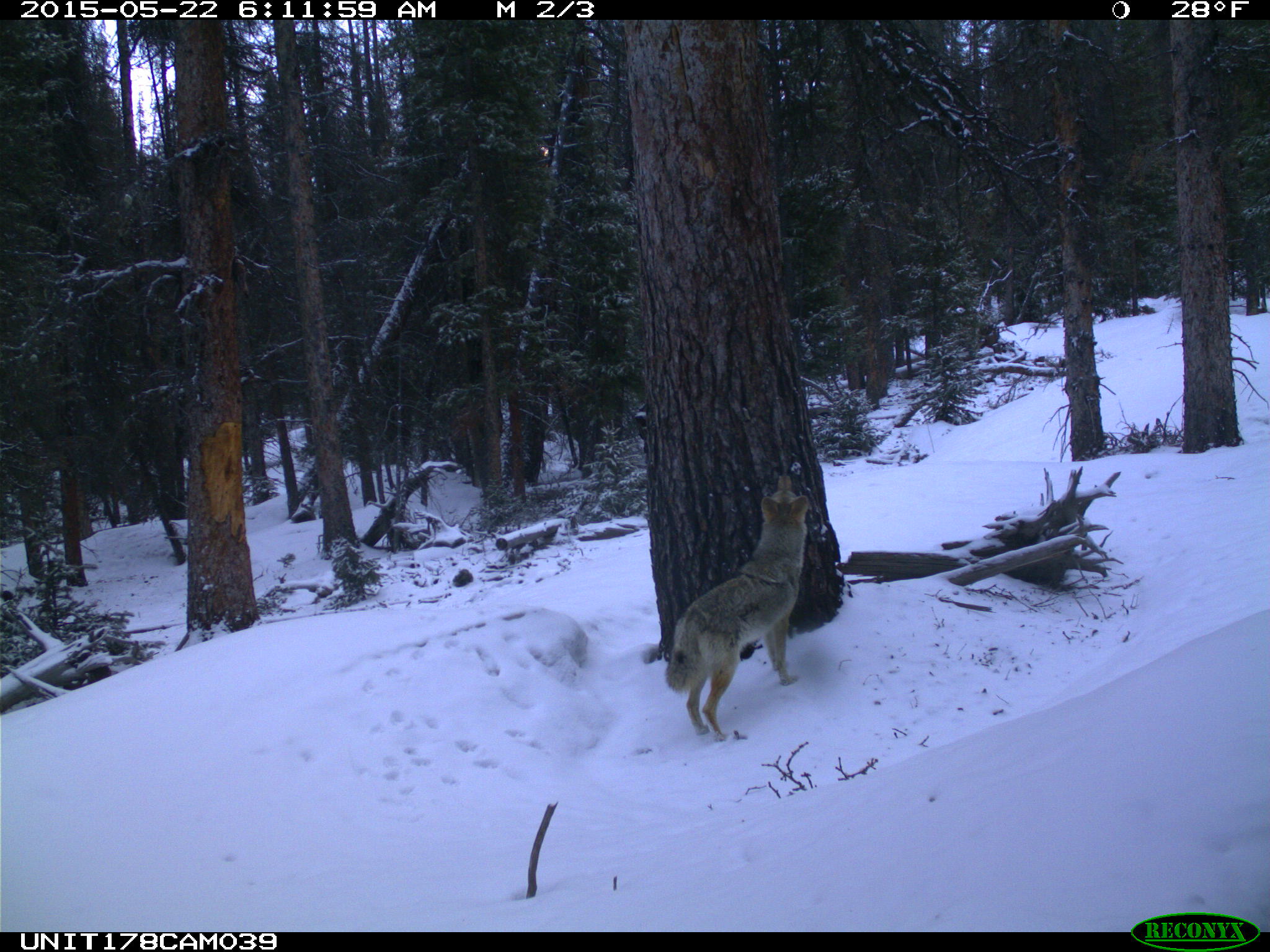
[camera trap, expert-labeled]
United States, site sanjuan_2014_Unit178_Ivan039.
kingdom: Animalia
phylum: Chordata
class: Mammalia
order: Carnivora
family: Canidae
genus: Canis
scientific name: Canis latrans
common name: coyote